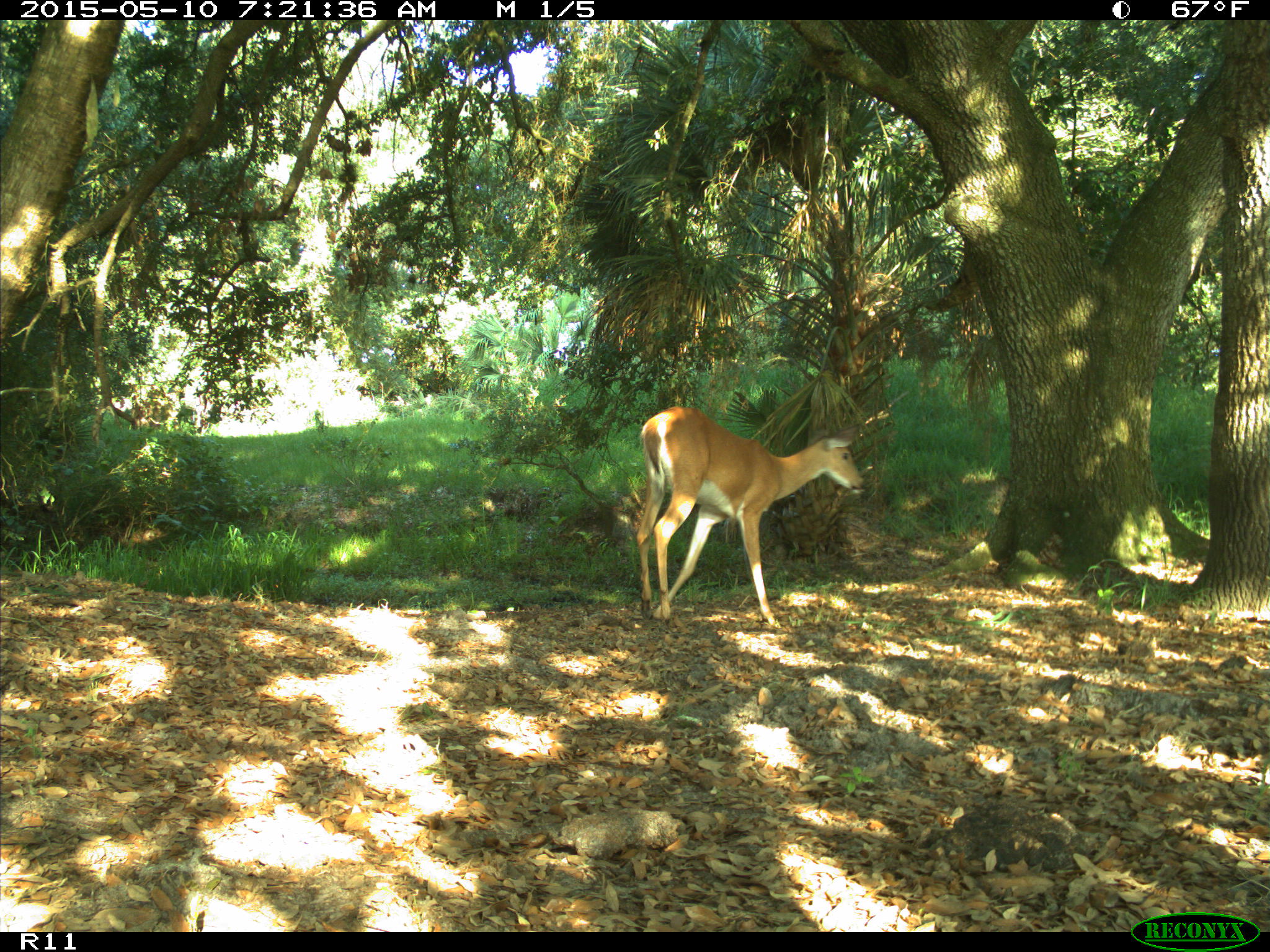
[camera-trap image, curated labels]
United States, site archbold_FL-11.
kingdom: Animalia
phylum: Chordata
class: Mammalia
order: Artiodactyla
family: Cervidae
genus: Odocoileus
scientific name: Odocoileus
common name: deer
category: unidentified deer